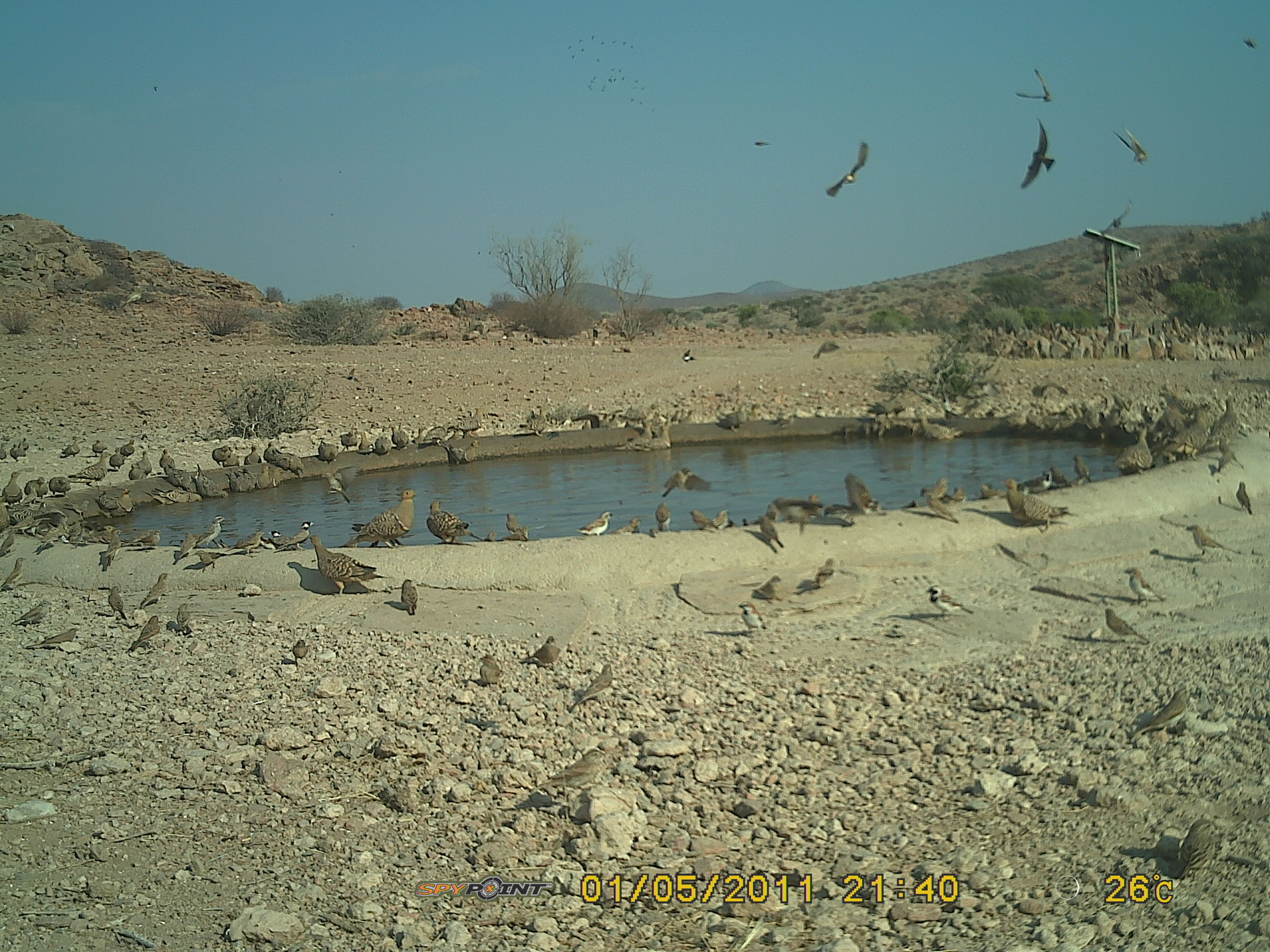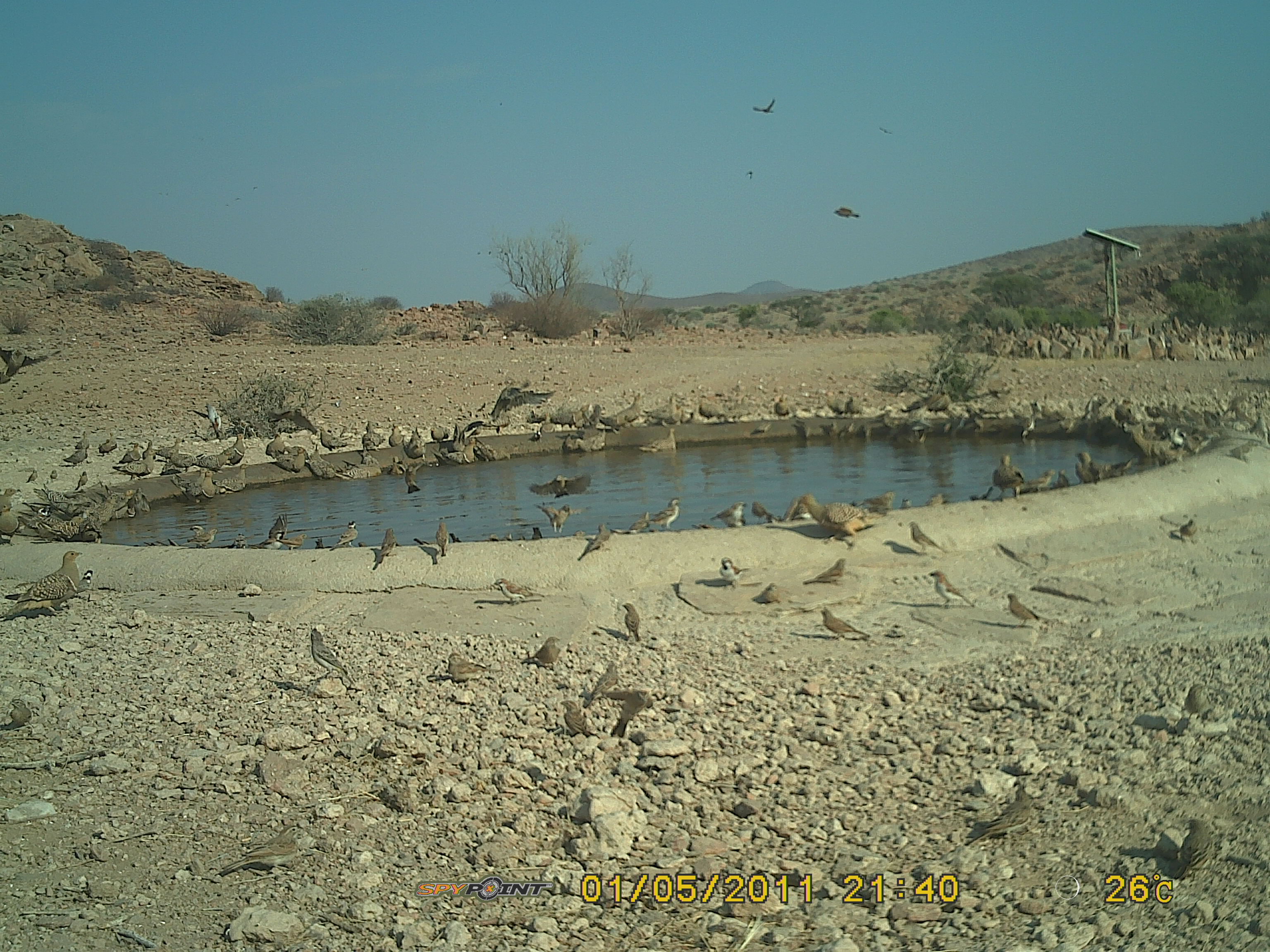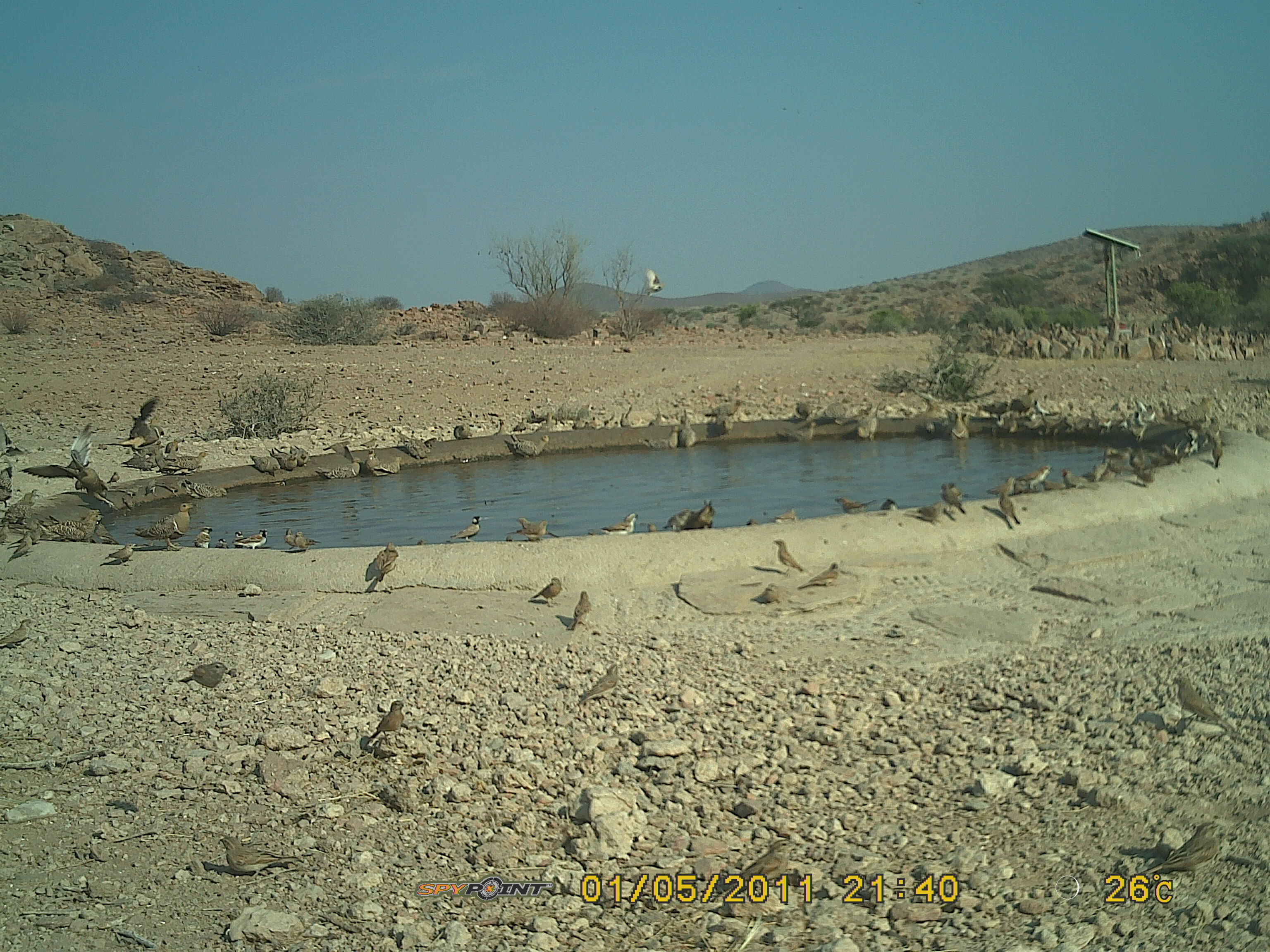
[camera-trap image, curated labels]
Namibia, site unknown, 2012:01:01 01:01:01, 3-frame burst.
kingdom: Animalia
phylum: Chordata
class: Aves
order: Pterocliformes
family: Pteroclidae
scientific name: Pteroclidae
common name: sandgrouse